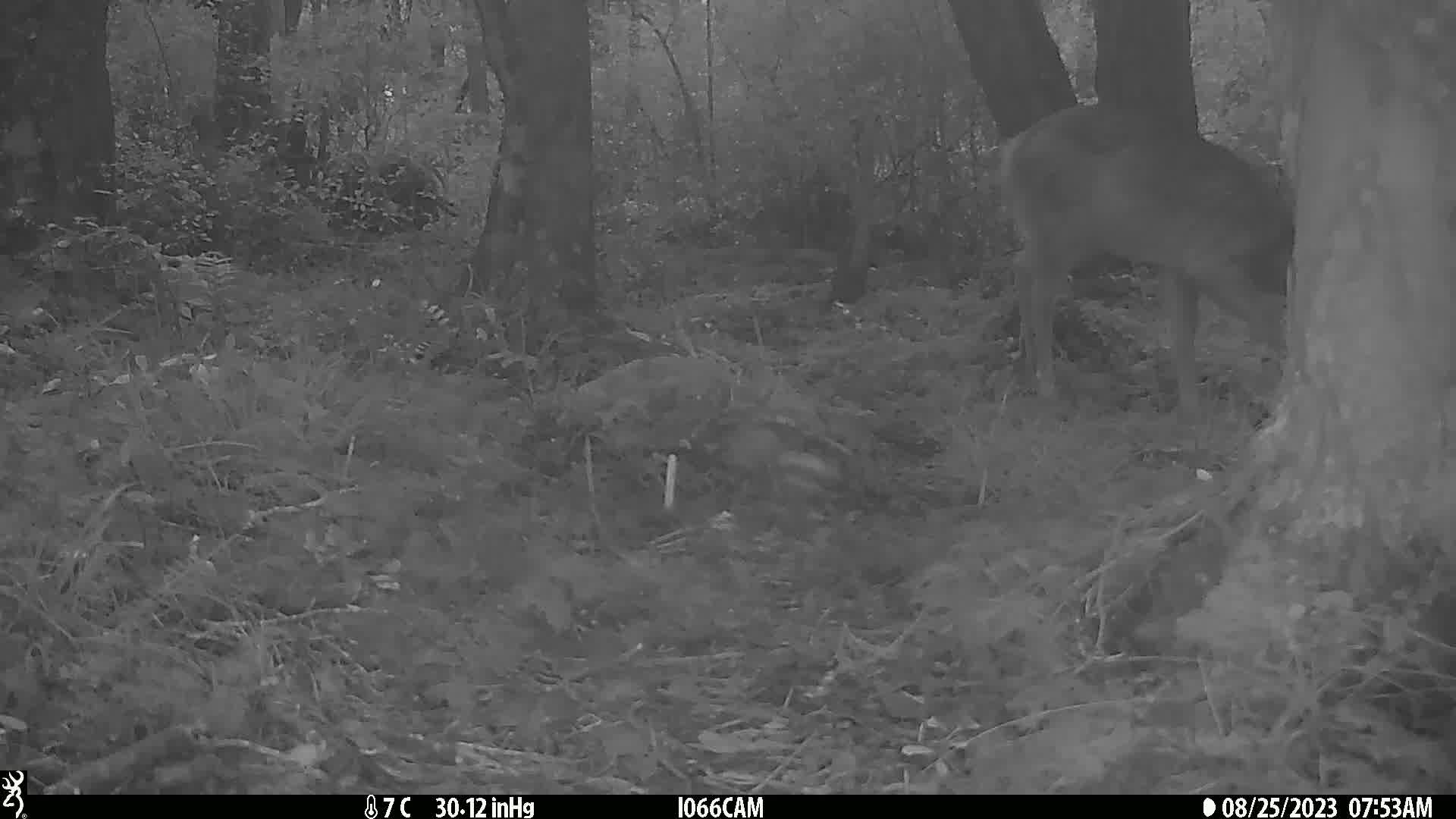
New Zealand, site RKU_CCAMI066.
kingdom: Animalia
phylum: Chordata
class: Mammalia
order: Artiodactyla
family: Cervidae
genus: Odocoileus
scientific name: Odocoileus virginianus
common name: white-tailed deer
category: white tailed deer